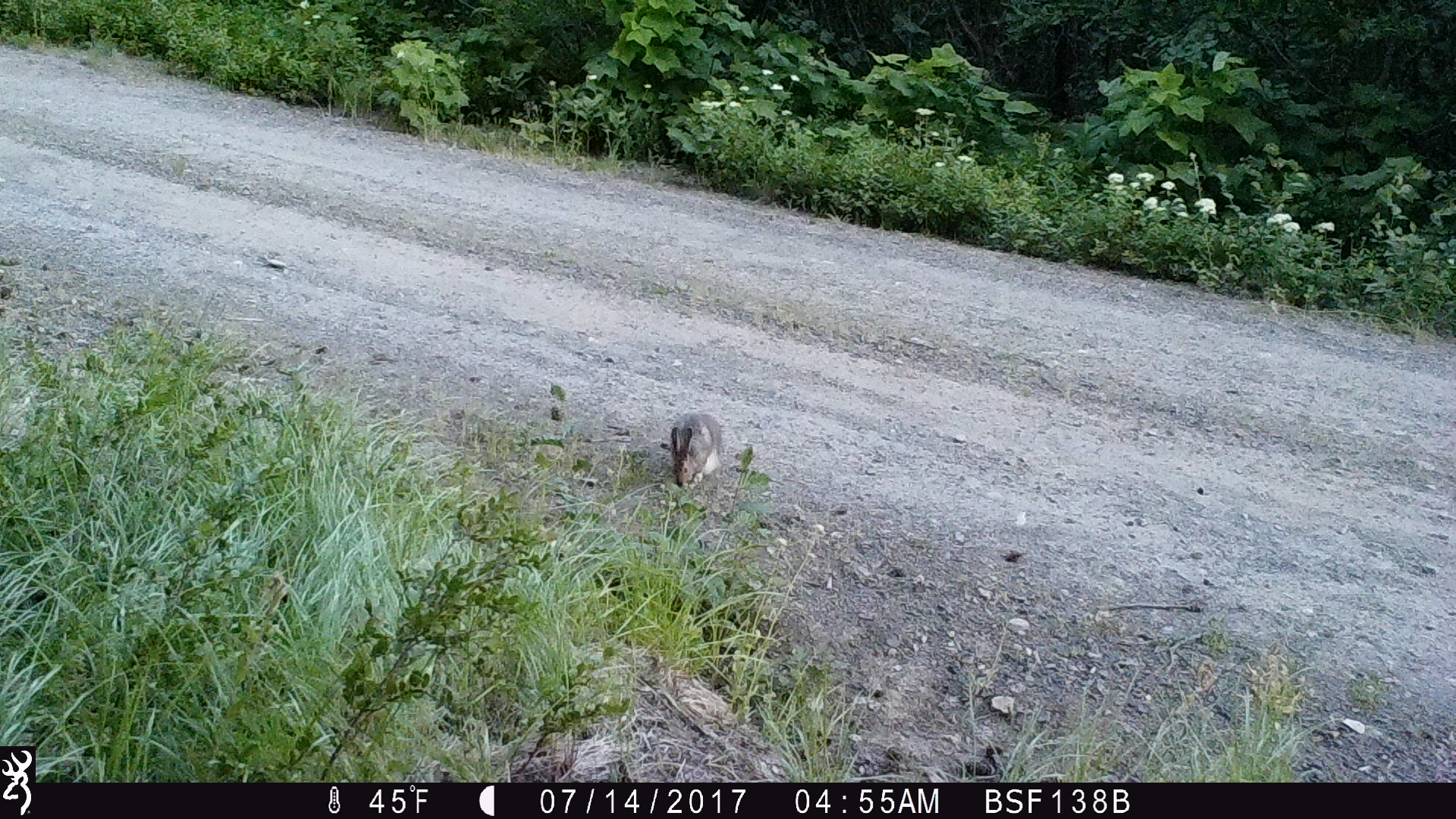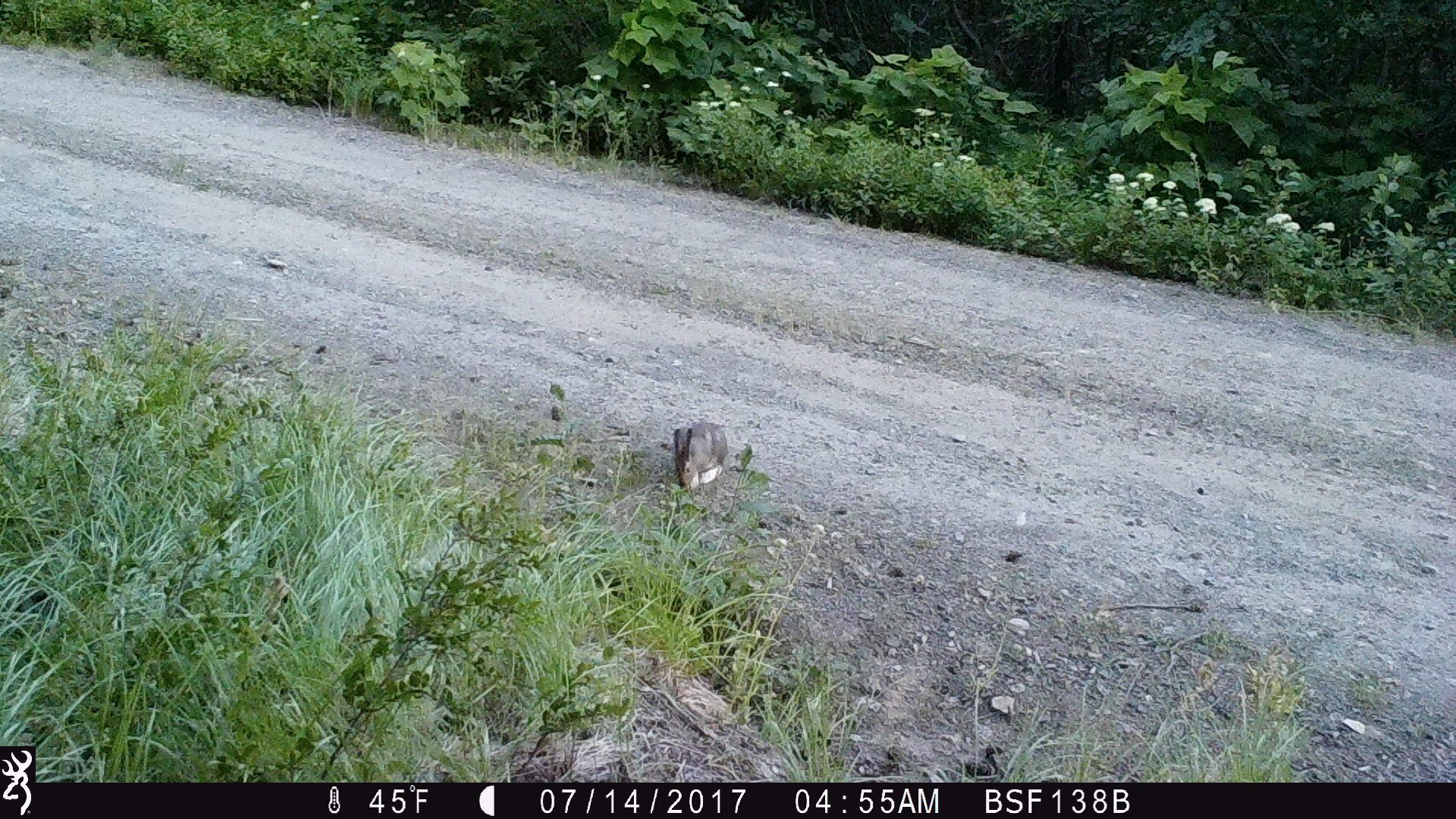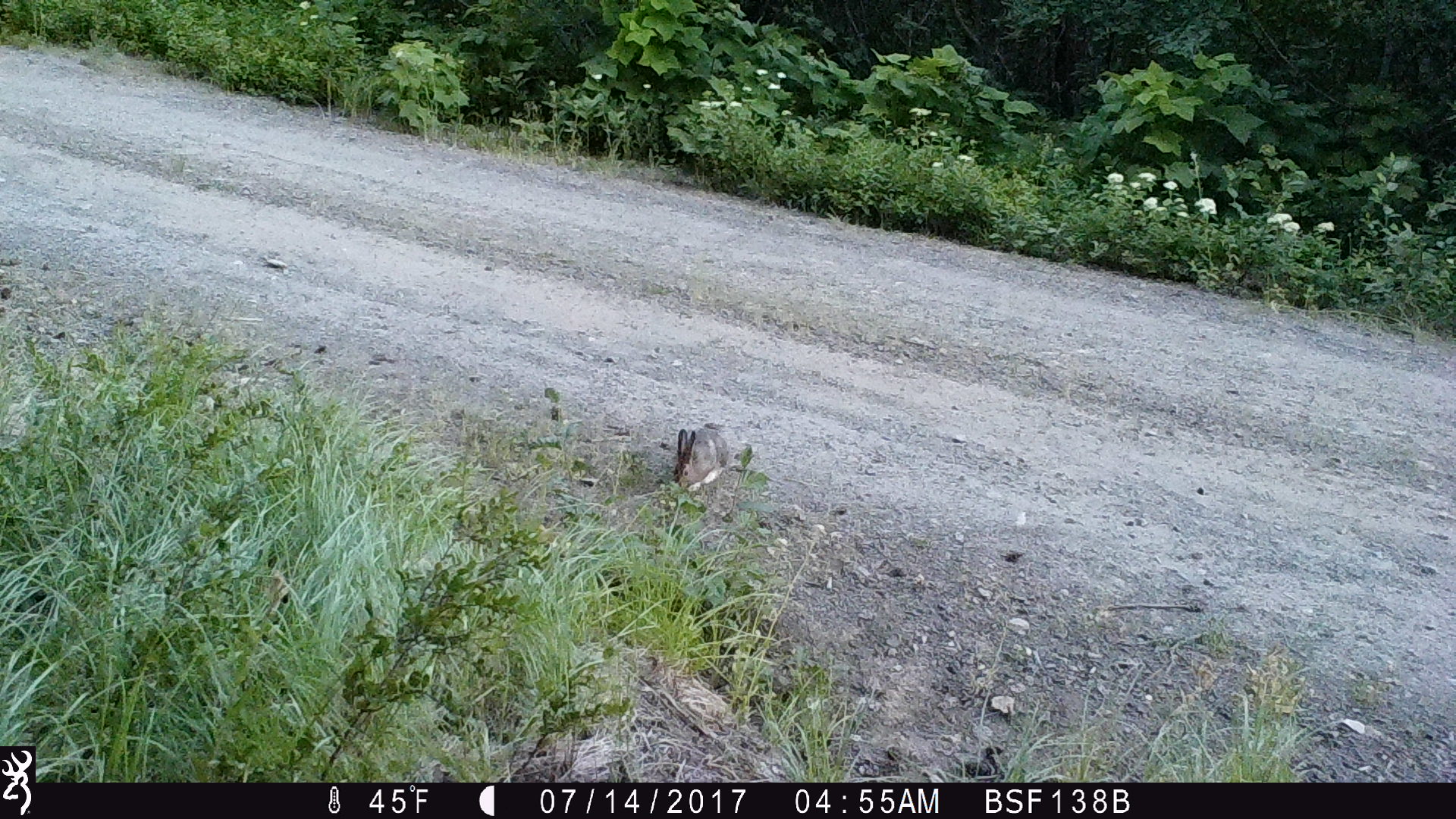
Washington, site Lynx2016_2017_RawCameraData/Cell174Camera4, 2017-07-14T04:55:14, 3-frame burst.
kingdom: Animalia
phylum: Chordata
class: Mammalia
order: Lagomorpha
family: Leporidae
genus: Lepus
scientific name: Lepus americanus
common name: snowshoe hare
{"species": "Lepus americanus (snowshoe hare)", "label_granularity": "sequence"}